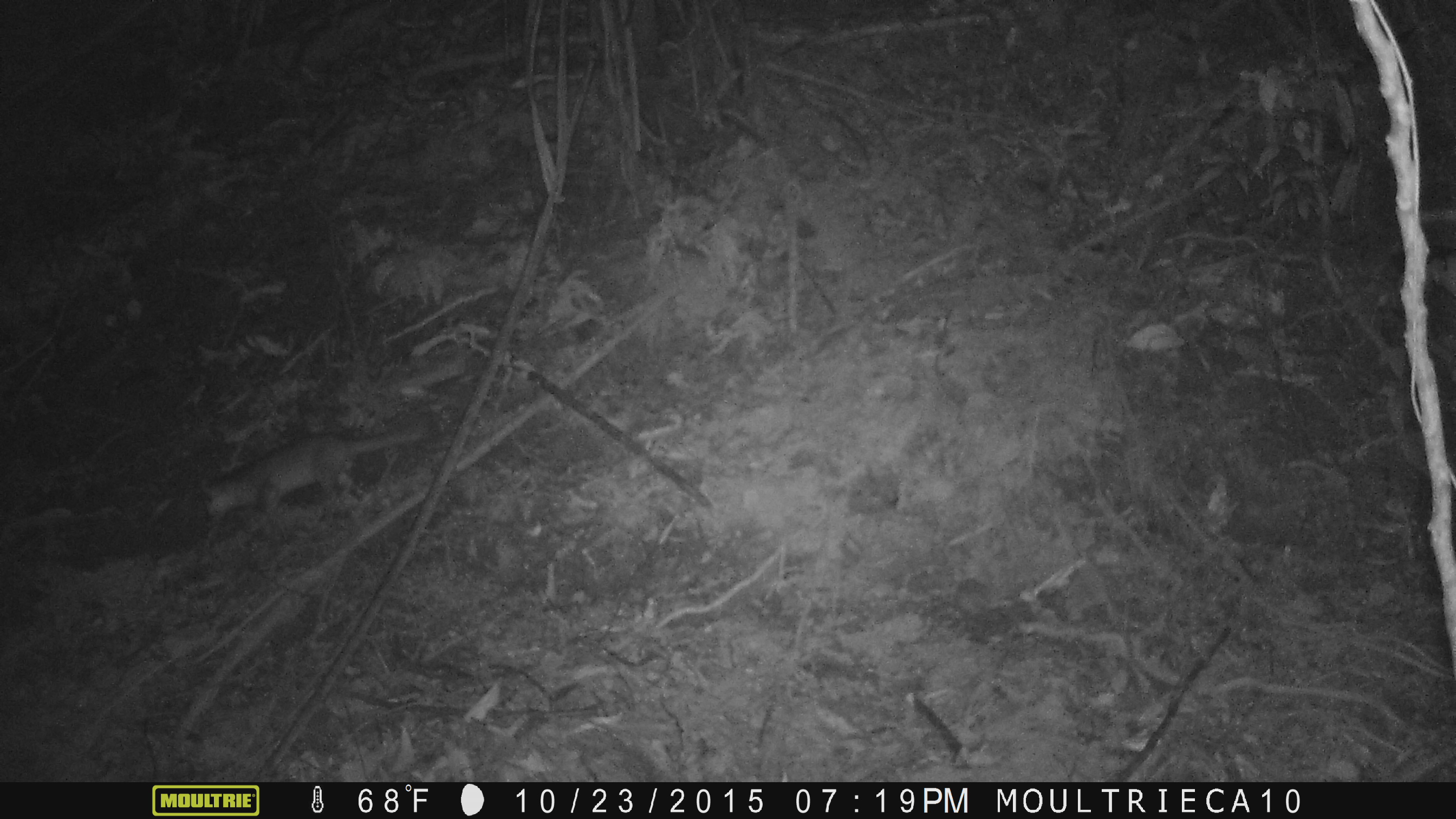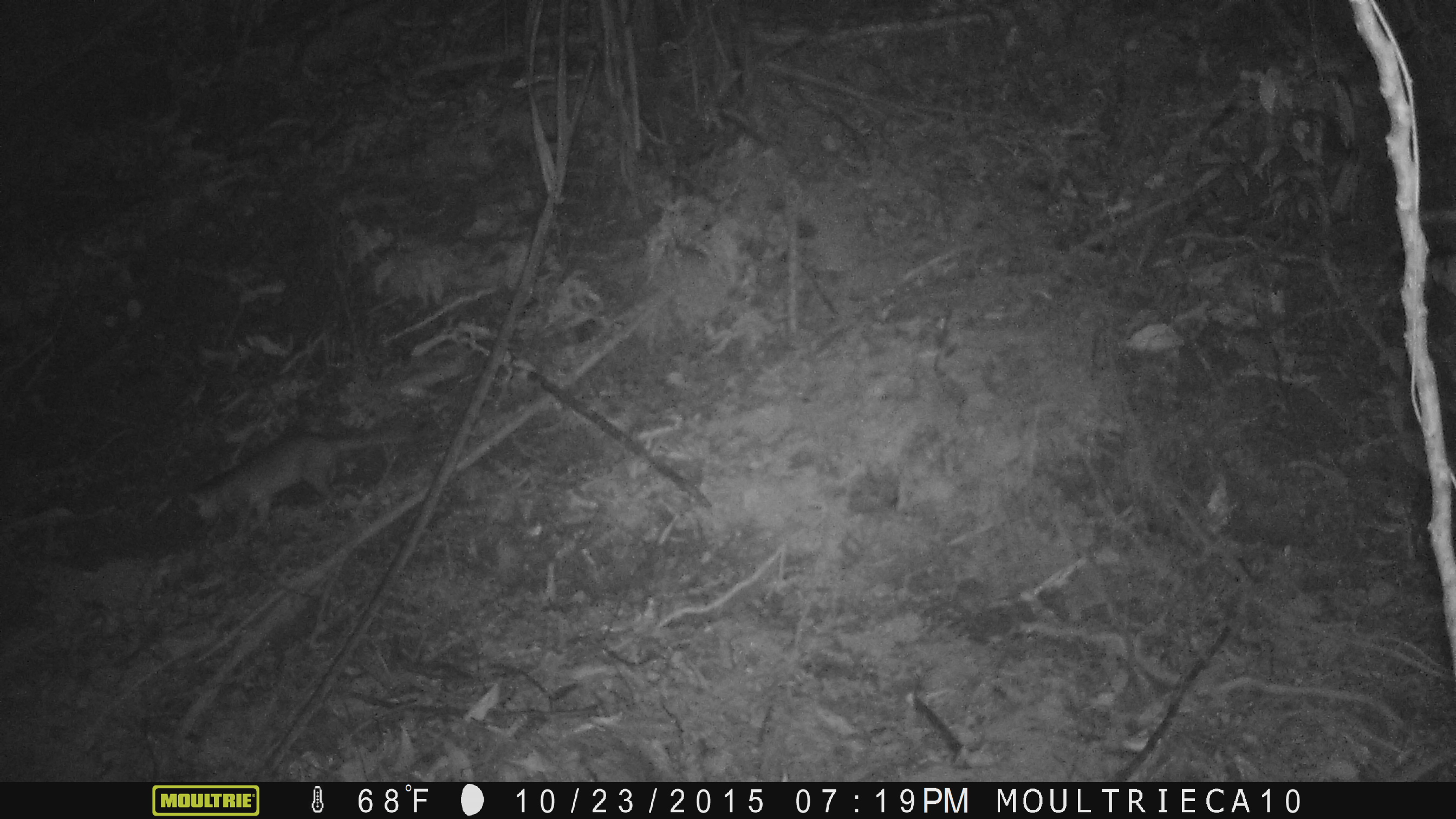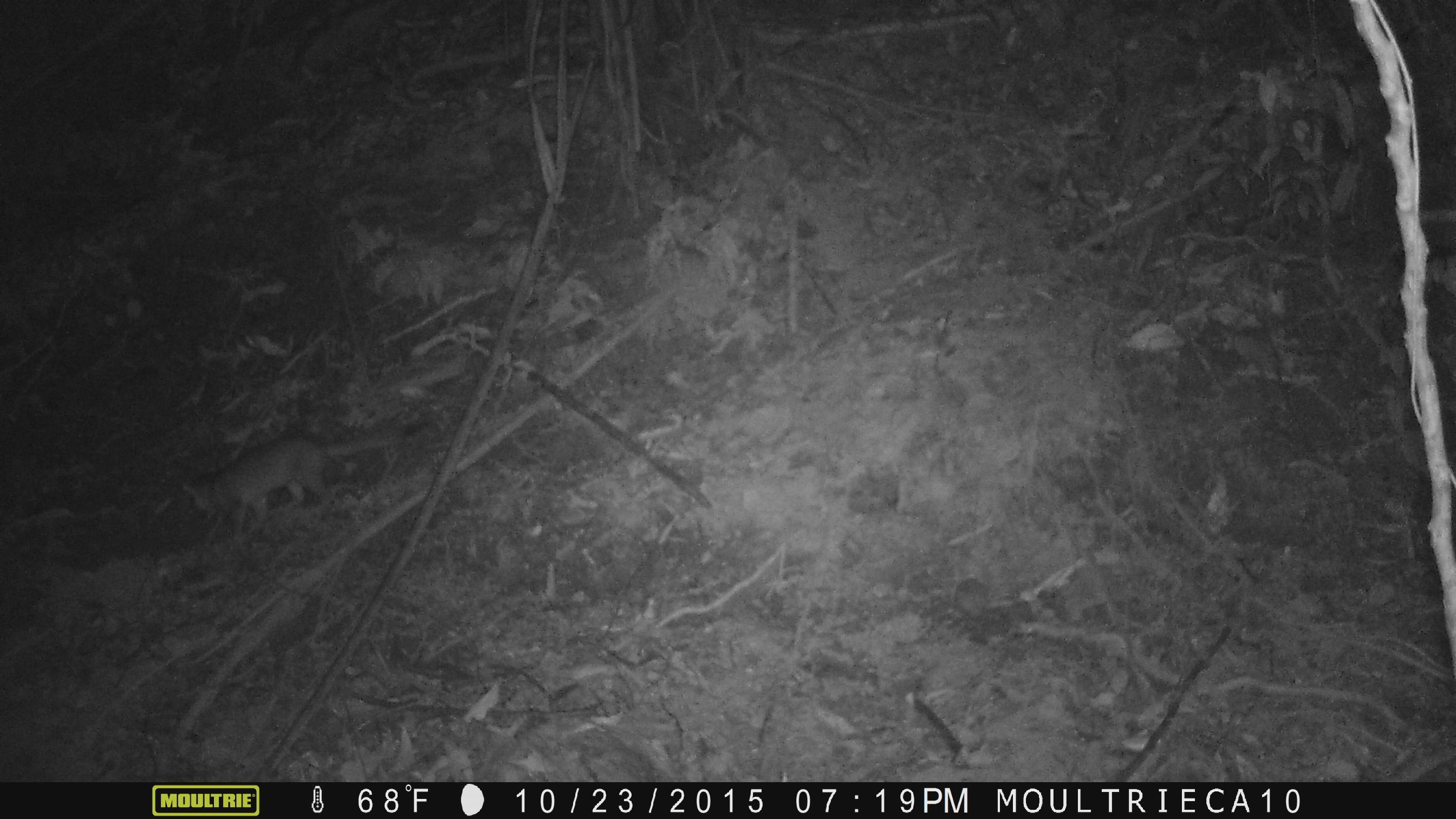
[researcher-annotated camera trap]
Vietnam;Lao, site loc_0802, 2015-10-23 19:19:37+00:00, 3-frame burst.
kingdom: Animalia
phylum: Chordata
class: Mammalia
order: Carnivora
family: Mustelidae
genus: Melogale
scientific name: Melogale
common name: ferret badger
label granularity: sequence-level